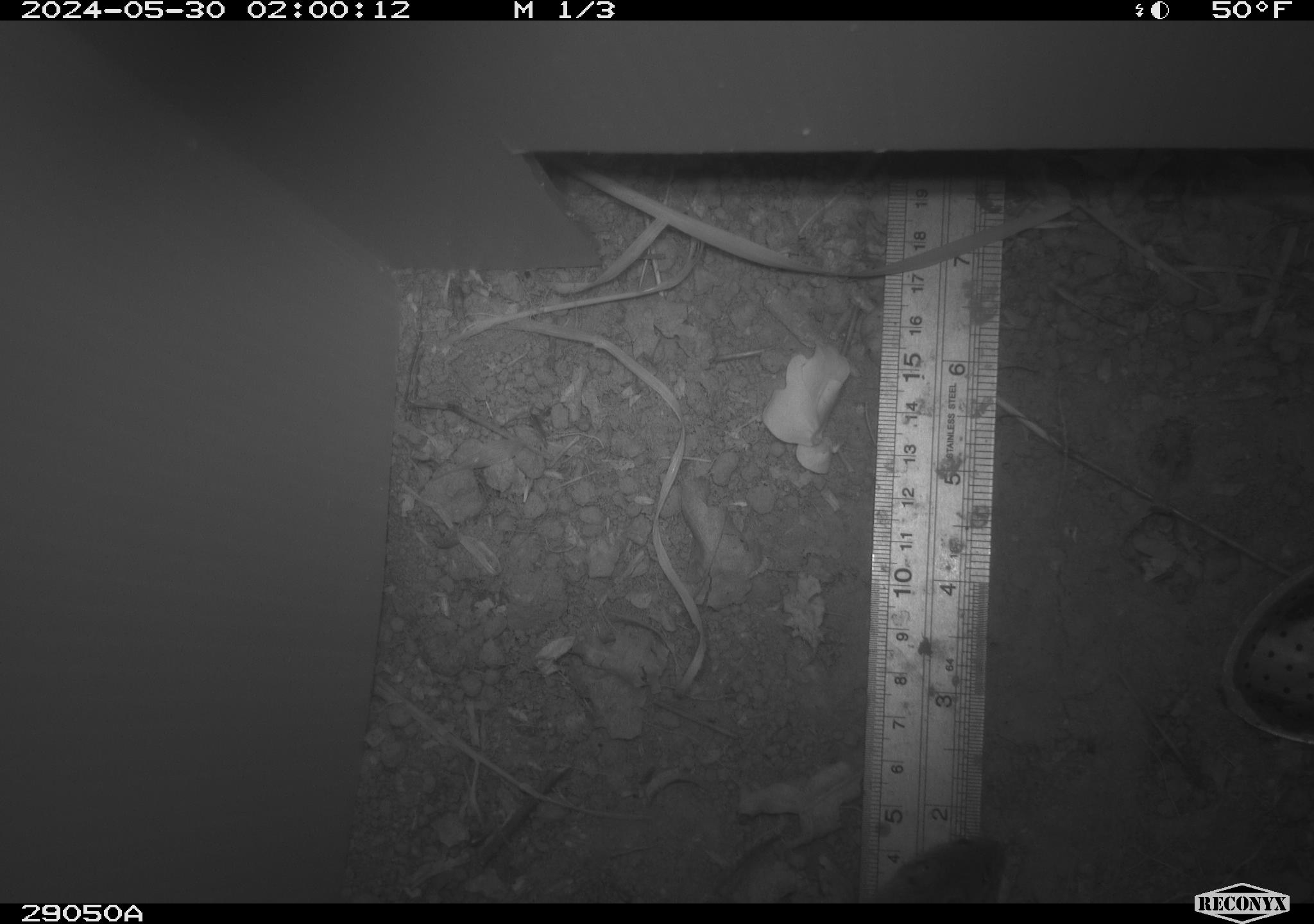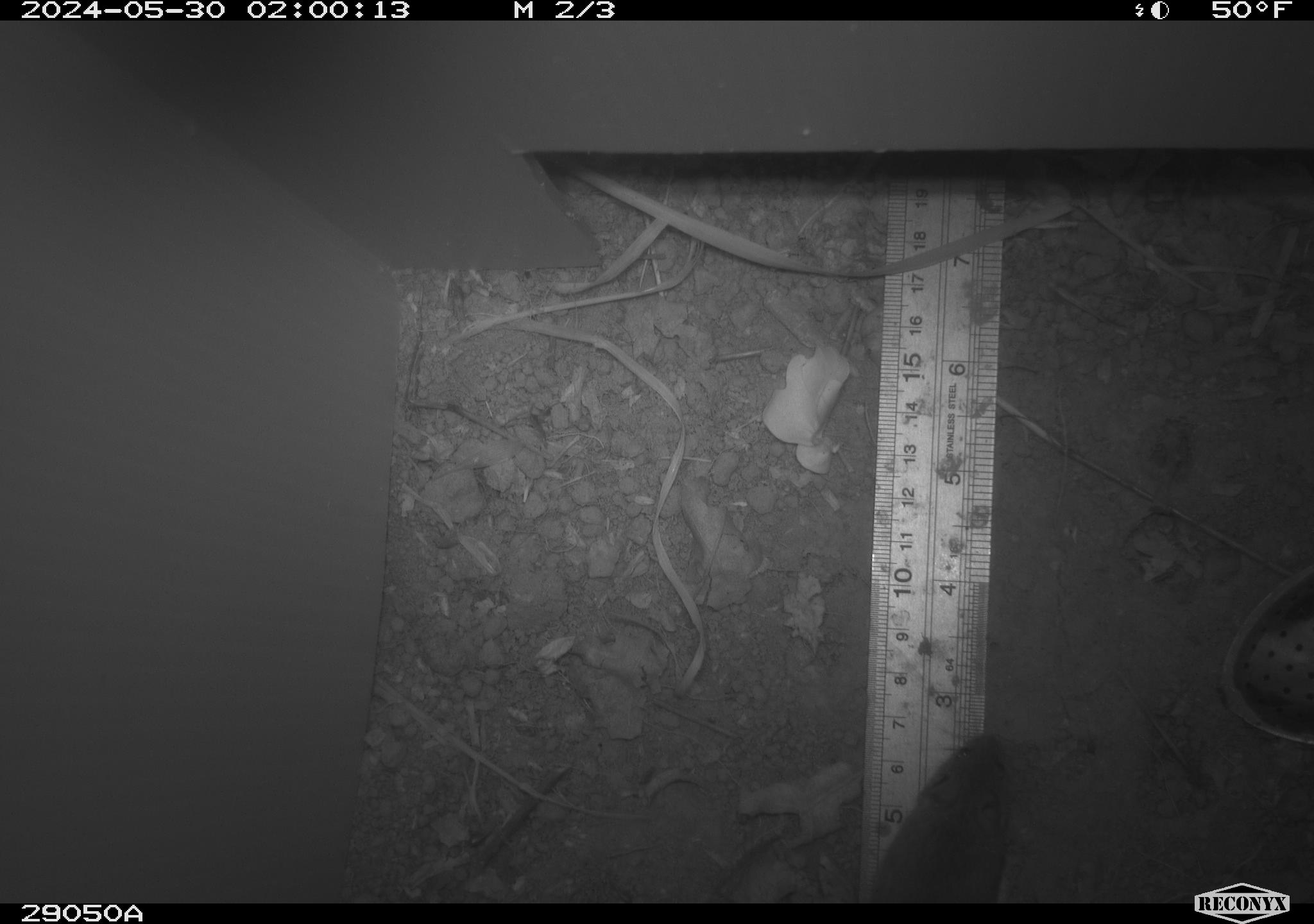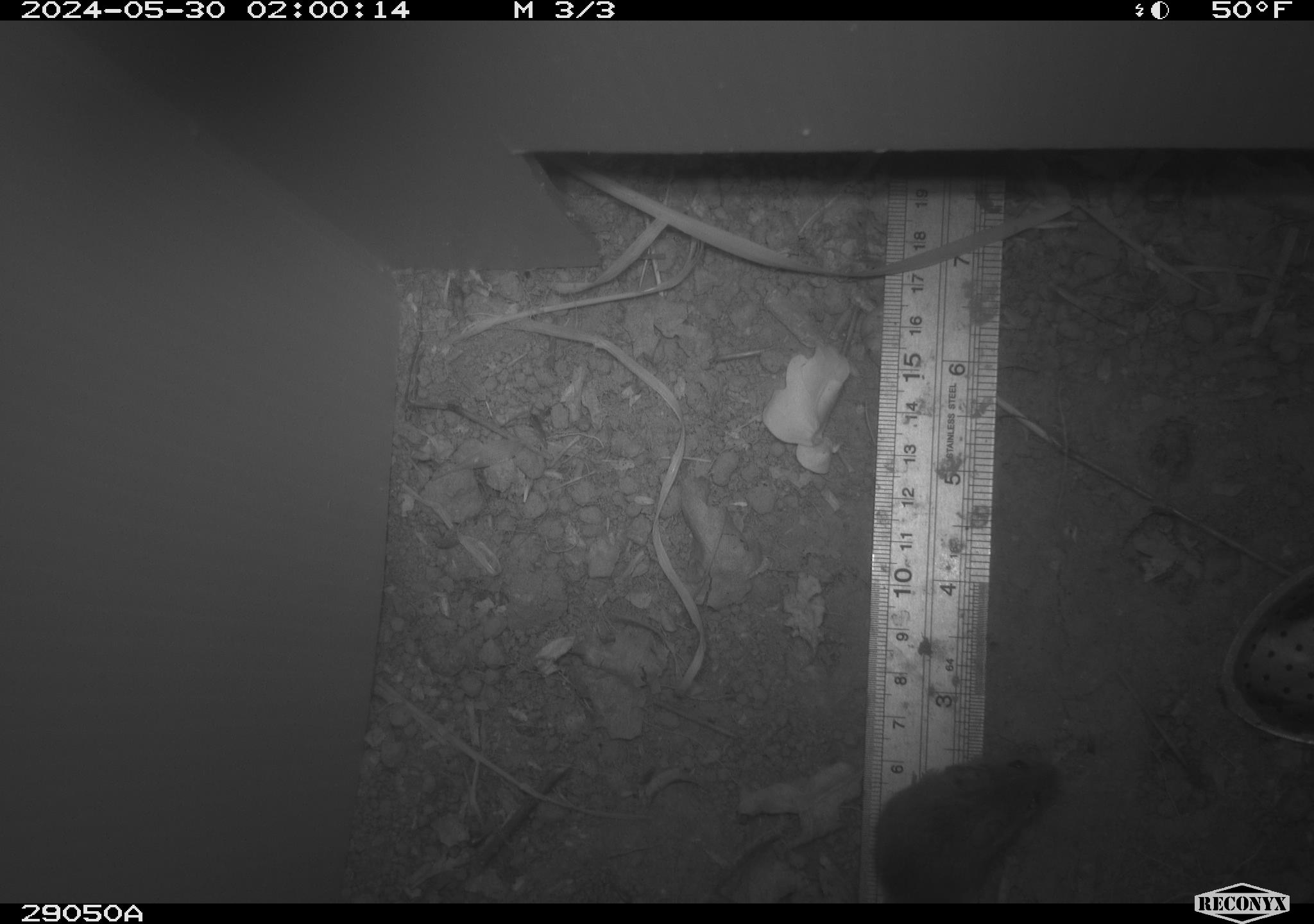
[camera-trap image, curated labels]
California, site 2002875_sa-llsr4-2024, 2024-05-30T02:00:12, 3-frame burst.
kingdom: Animalia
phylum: Chordata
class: Mammalia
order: Rodentia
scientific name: Rodentia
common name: mouse species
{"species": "mouse species (Rodentia)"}